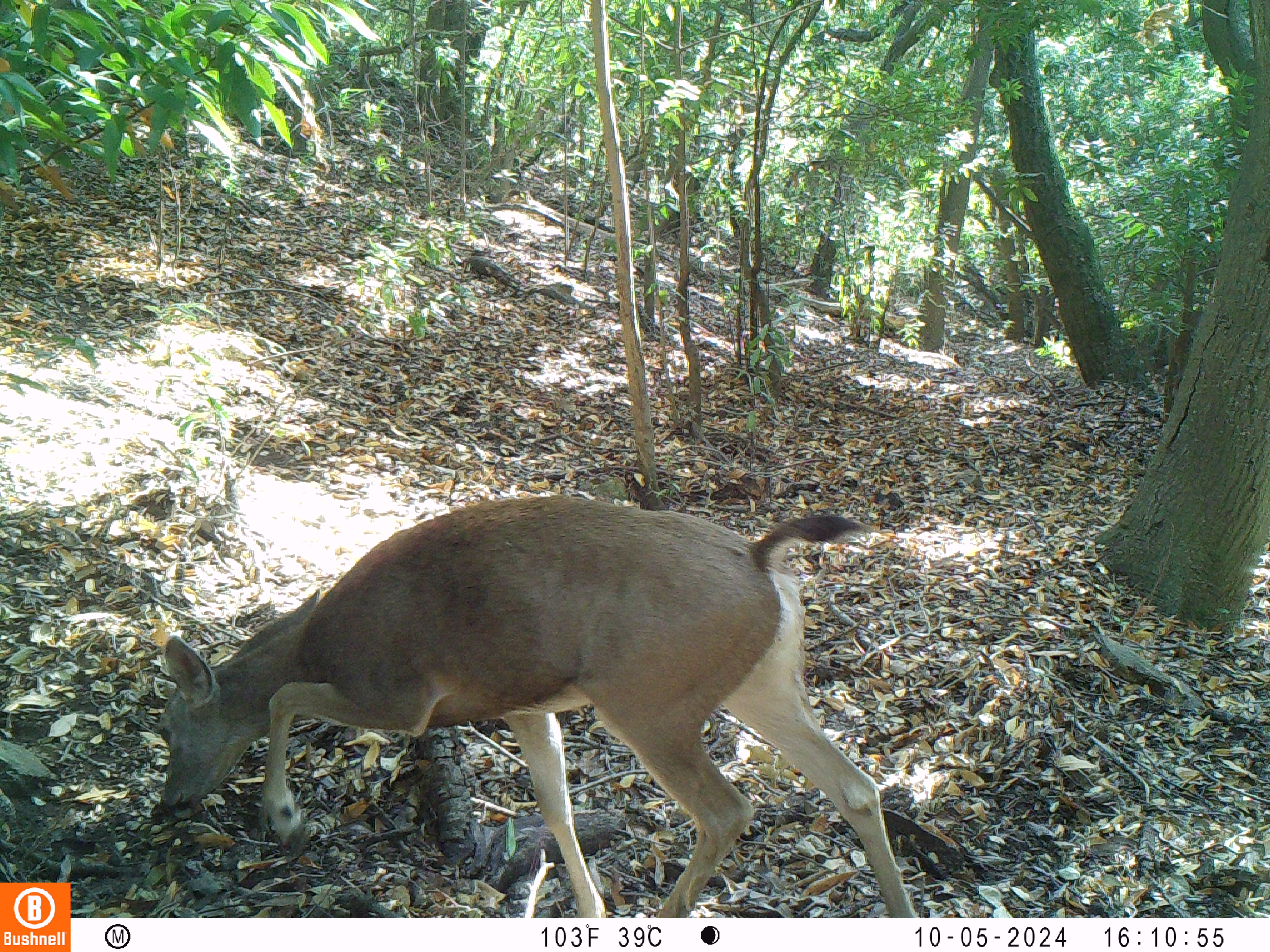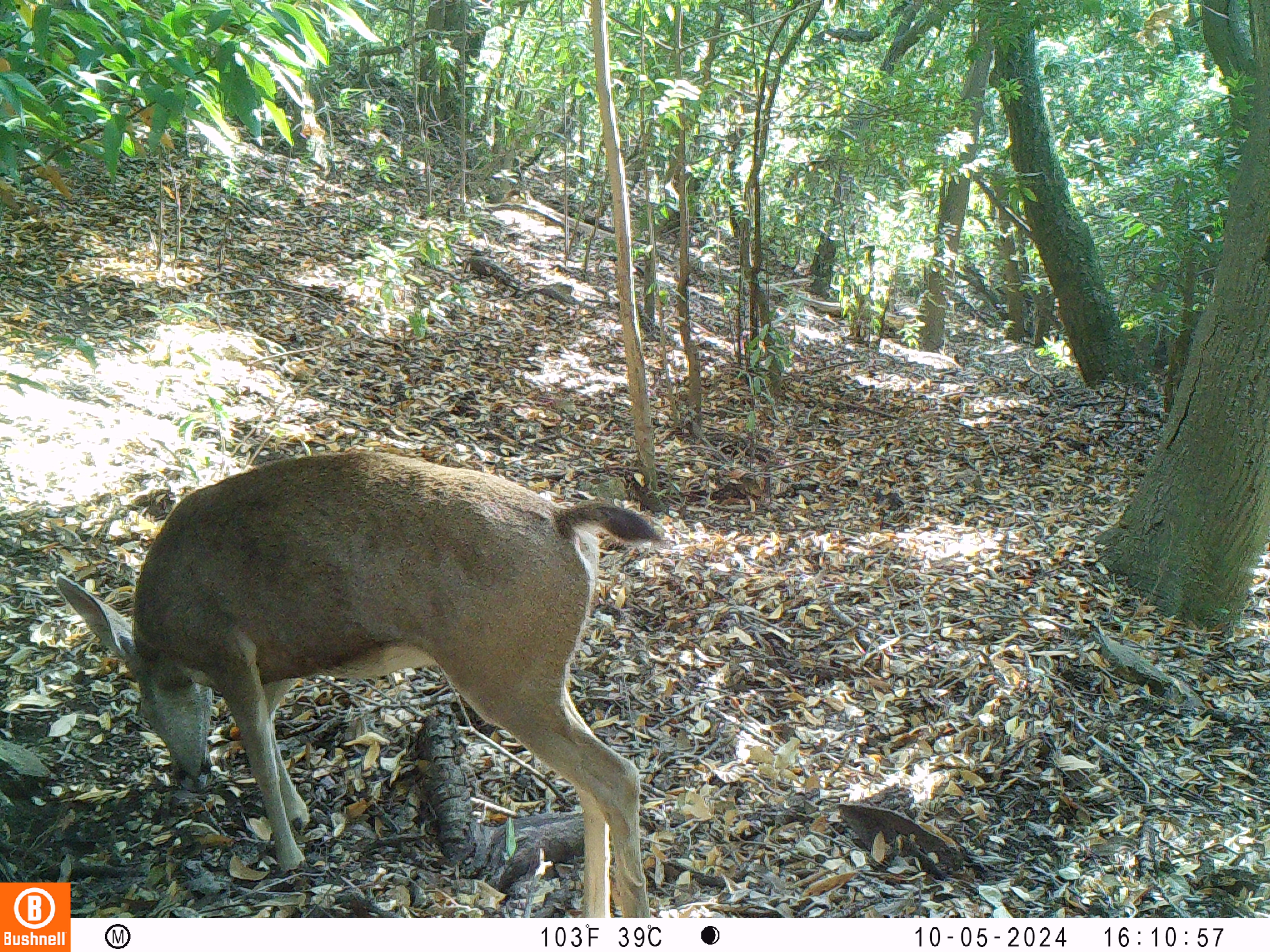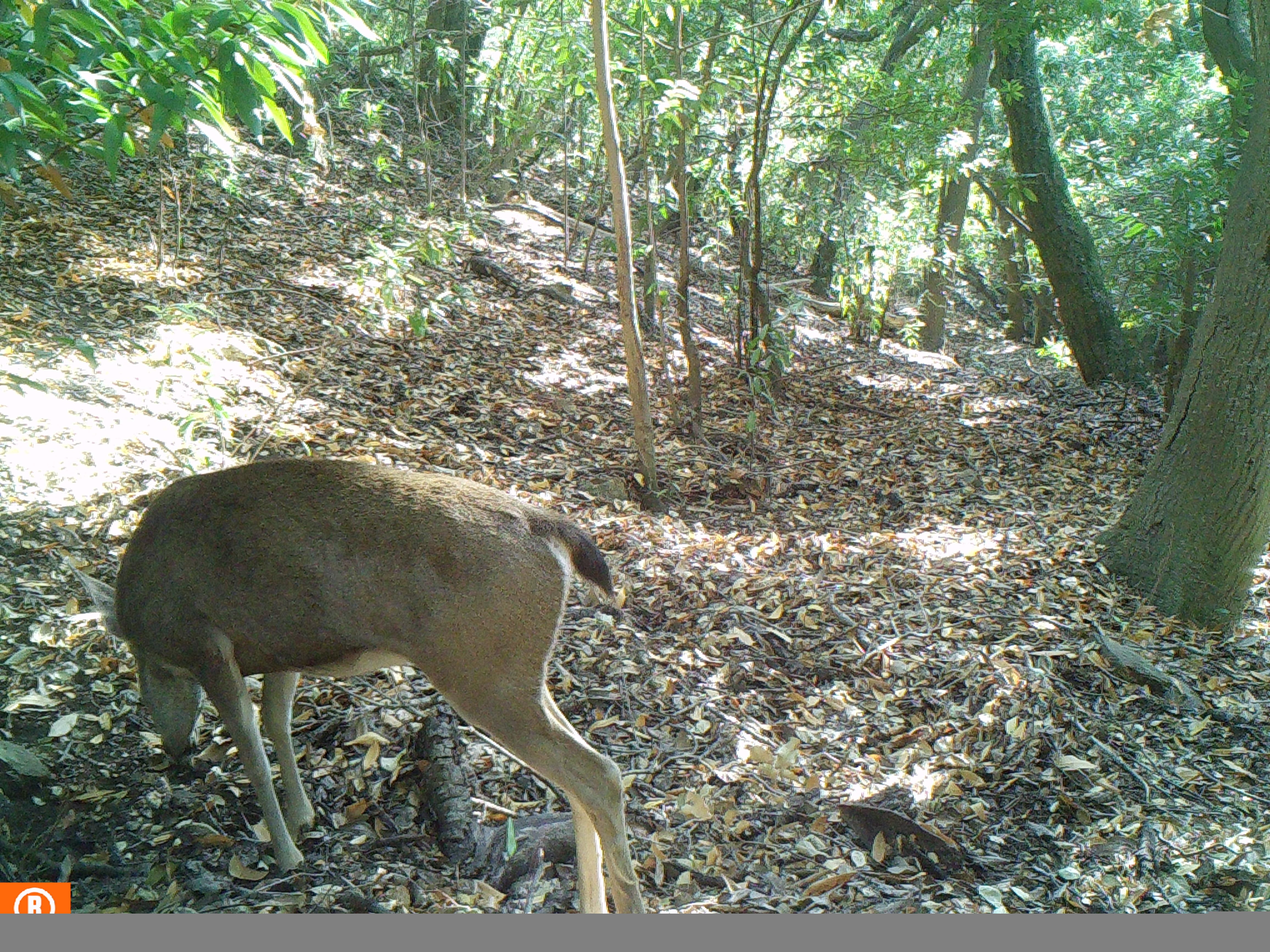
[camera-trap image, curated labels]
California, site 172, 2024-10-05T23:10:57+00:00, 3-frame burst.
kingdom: Animalia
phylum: Chordata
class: Mammalia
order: Artiodactyla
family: Cervidae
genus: Odocoileus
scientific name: Odocoileus hemionus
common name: mule deer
Mule deer (Odocoileus hemionus).